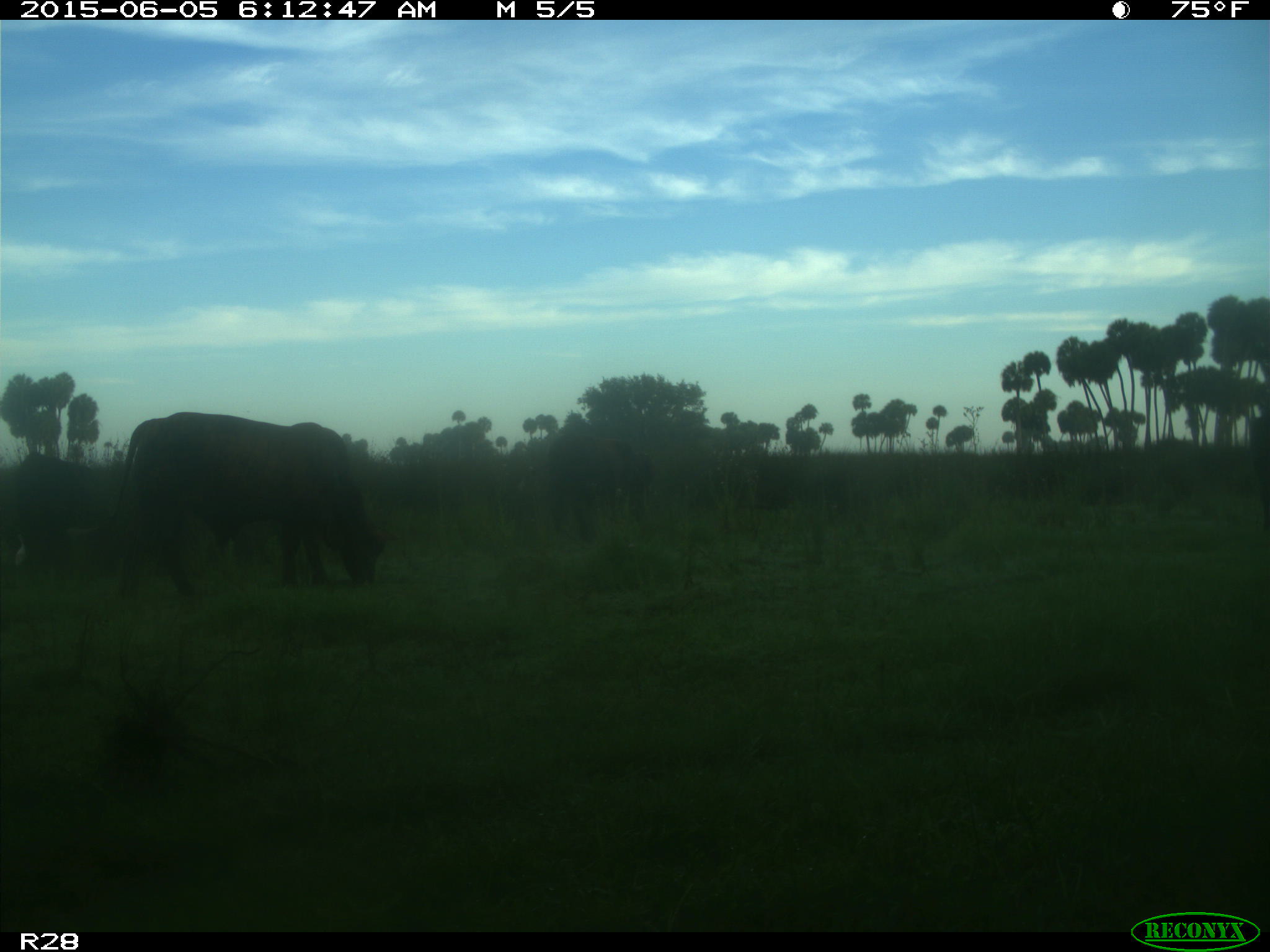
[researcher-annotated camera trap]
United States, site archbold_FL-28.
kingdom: Animalia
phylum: Chordata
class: Mammalia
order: Artiodactyla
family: Bovidae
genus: Bos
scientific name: Bos taurus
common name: domestic cow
Bos taurus (domestic cow).